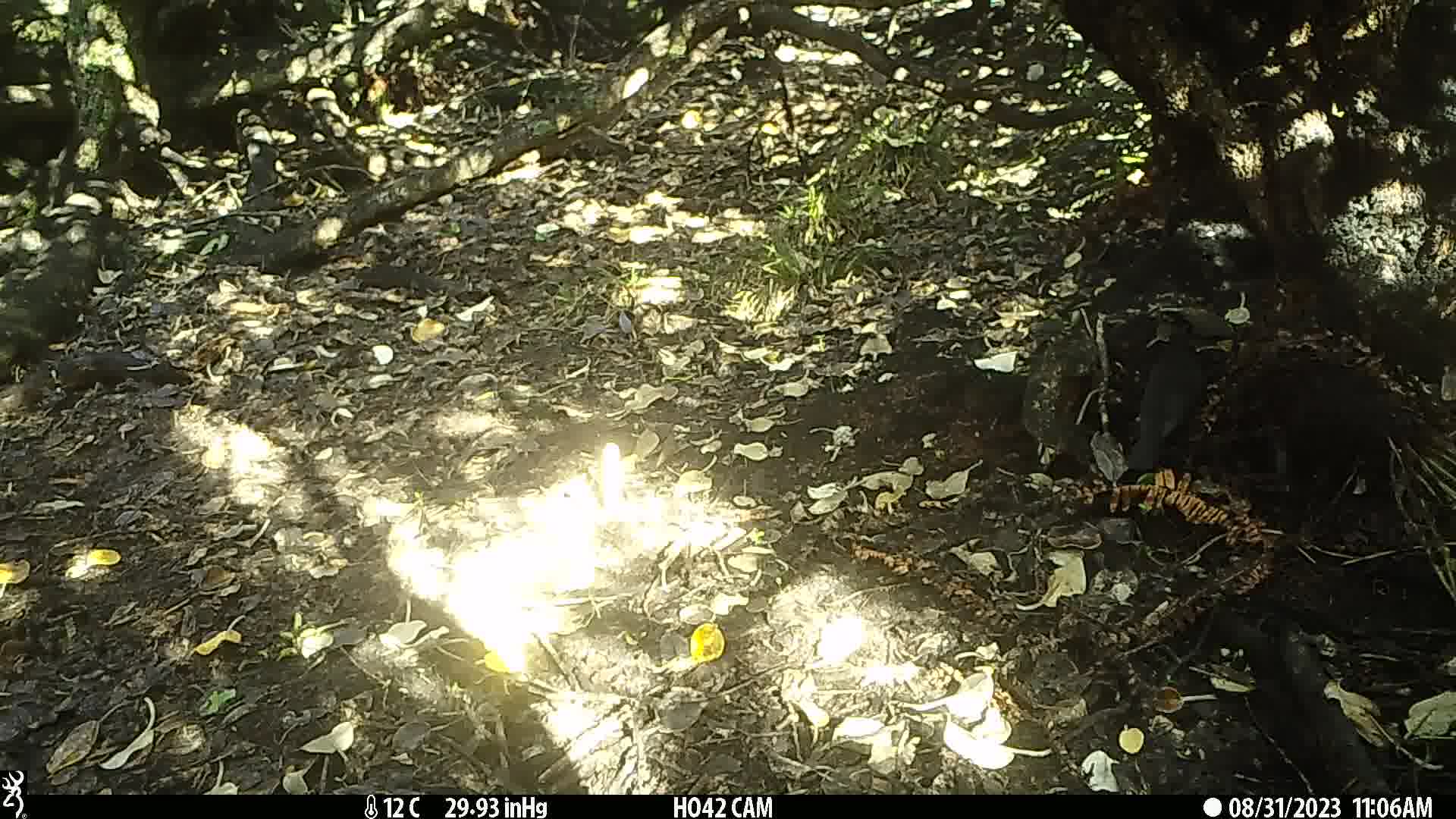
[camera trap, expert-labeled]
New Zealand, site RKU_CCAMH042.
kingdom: Animalia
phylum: Chordata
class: Aves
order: Passeriformes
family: Turdidae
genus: Turdus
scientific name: Turdus merula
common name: eurasian blackbird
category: blackbird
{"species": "blackbird (eurasian blackbird) (Turdus merula)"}